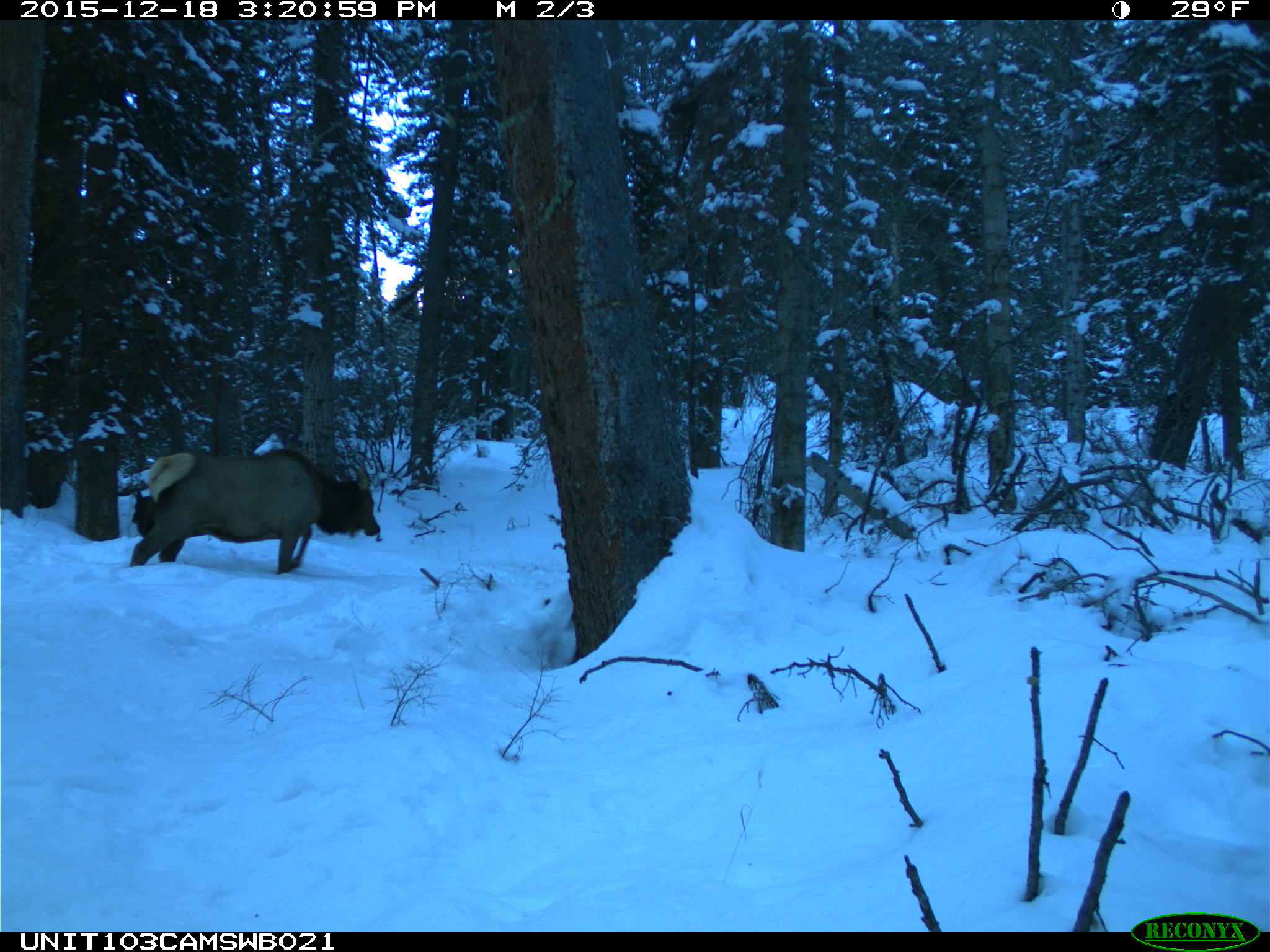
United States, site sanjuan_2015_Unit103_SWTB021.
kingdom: Animalia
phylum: Chordata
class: Mammalia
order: Artiodactyla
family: Cervidae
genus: Cervus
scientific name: Cervus elaphus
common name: red deer